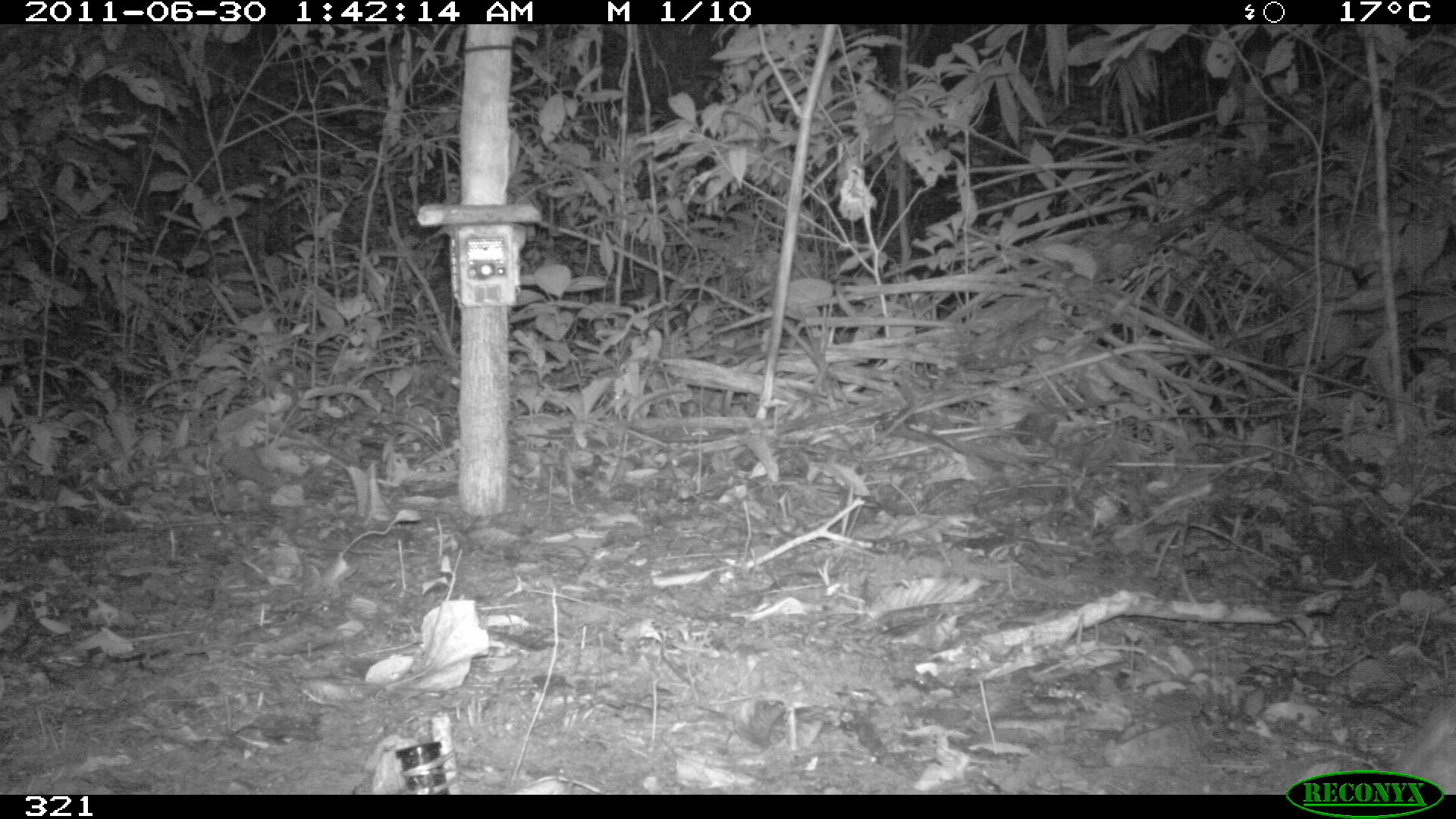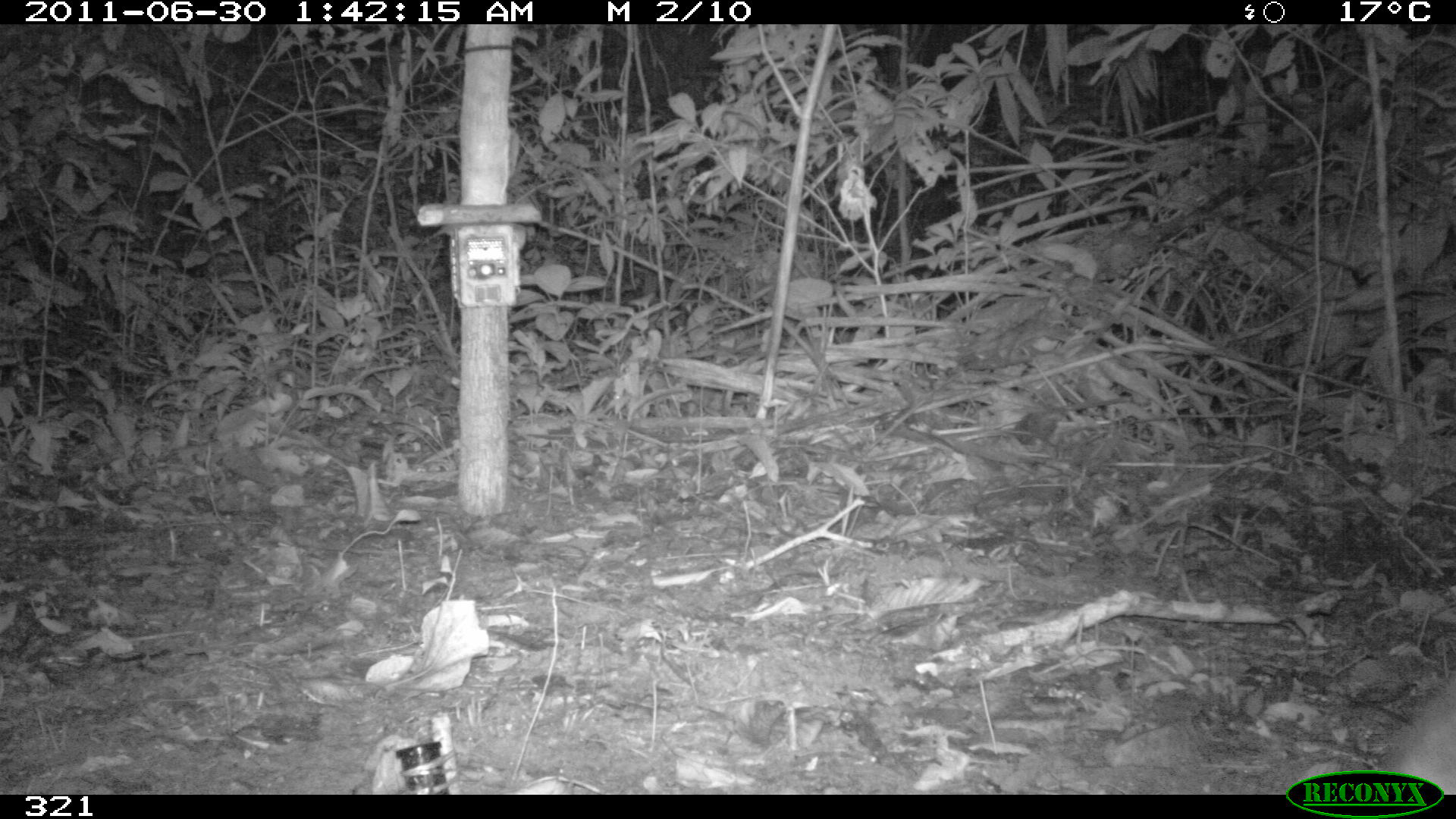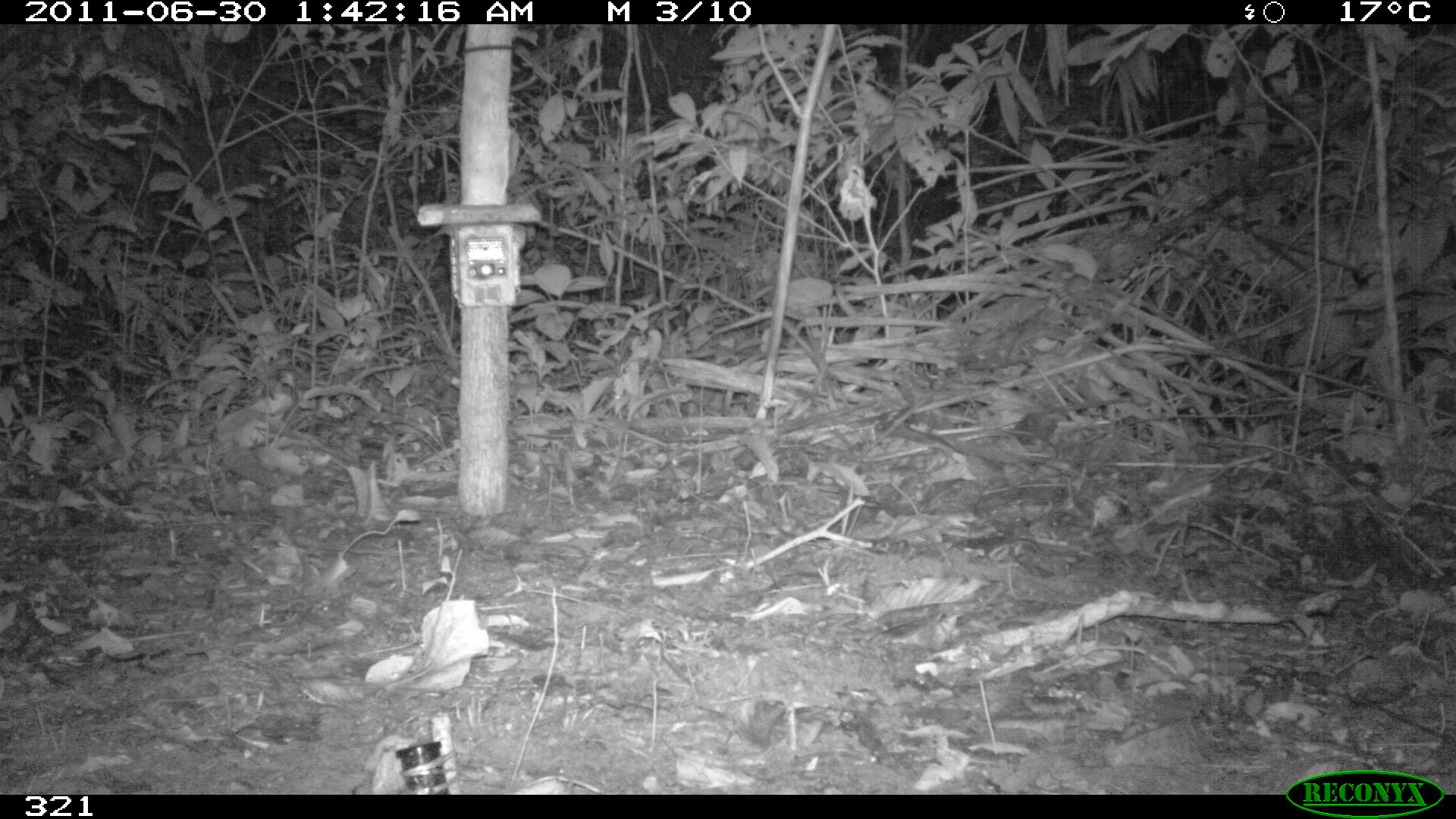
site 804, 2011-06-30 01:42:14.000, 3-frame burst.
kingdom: Animalia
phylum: Chordata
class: Mammalia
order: Rodentia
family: Cuniculidae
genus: Cuniculus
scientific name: Cuniculus paca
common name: spotted paca